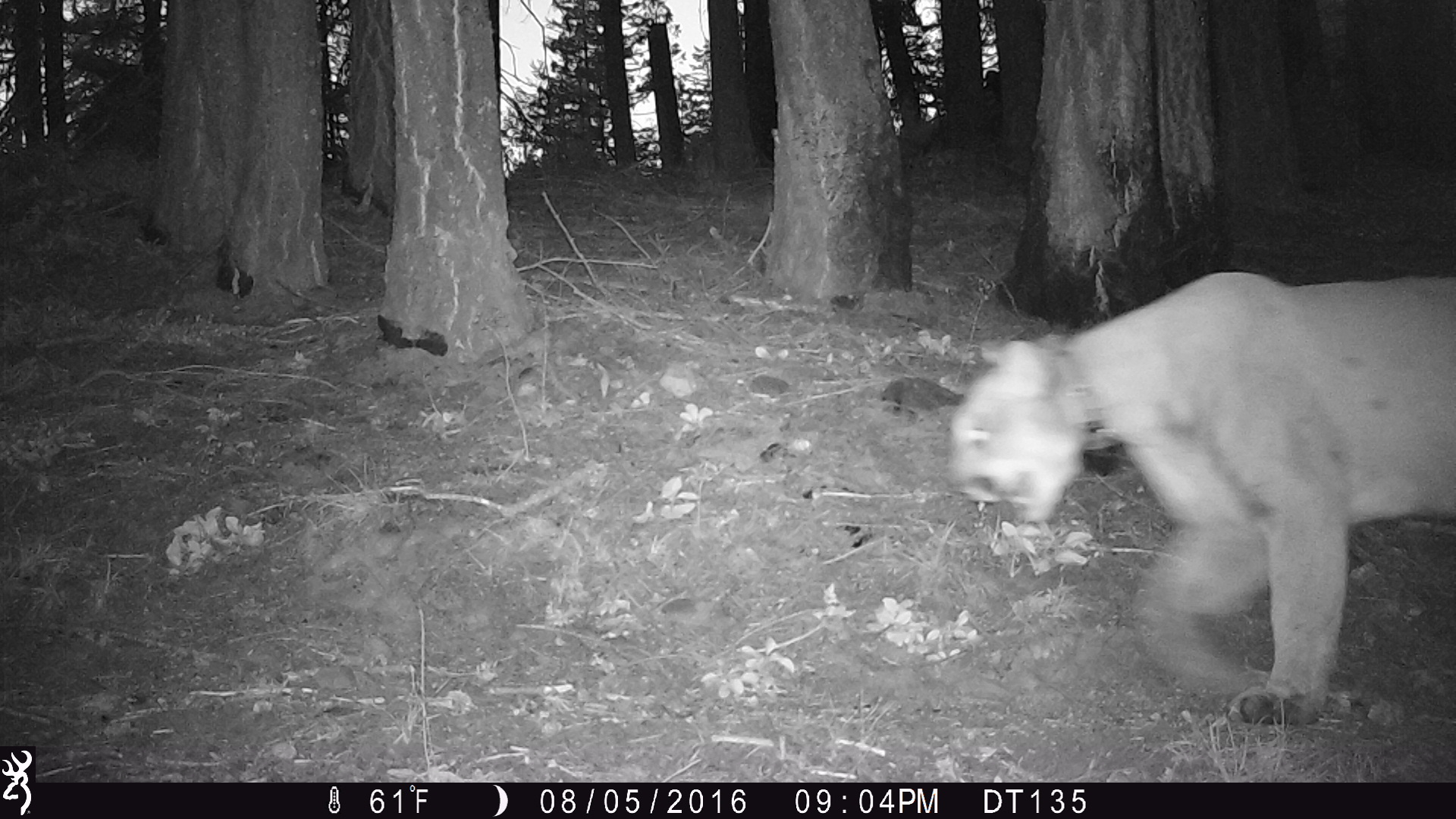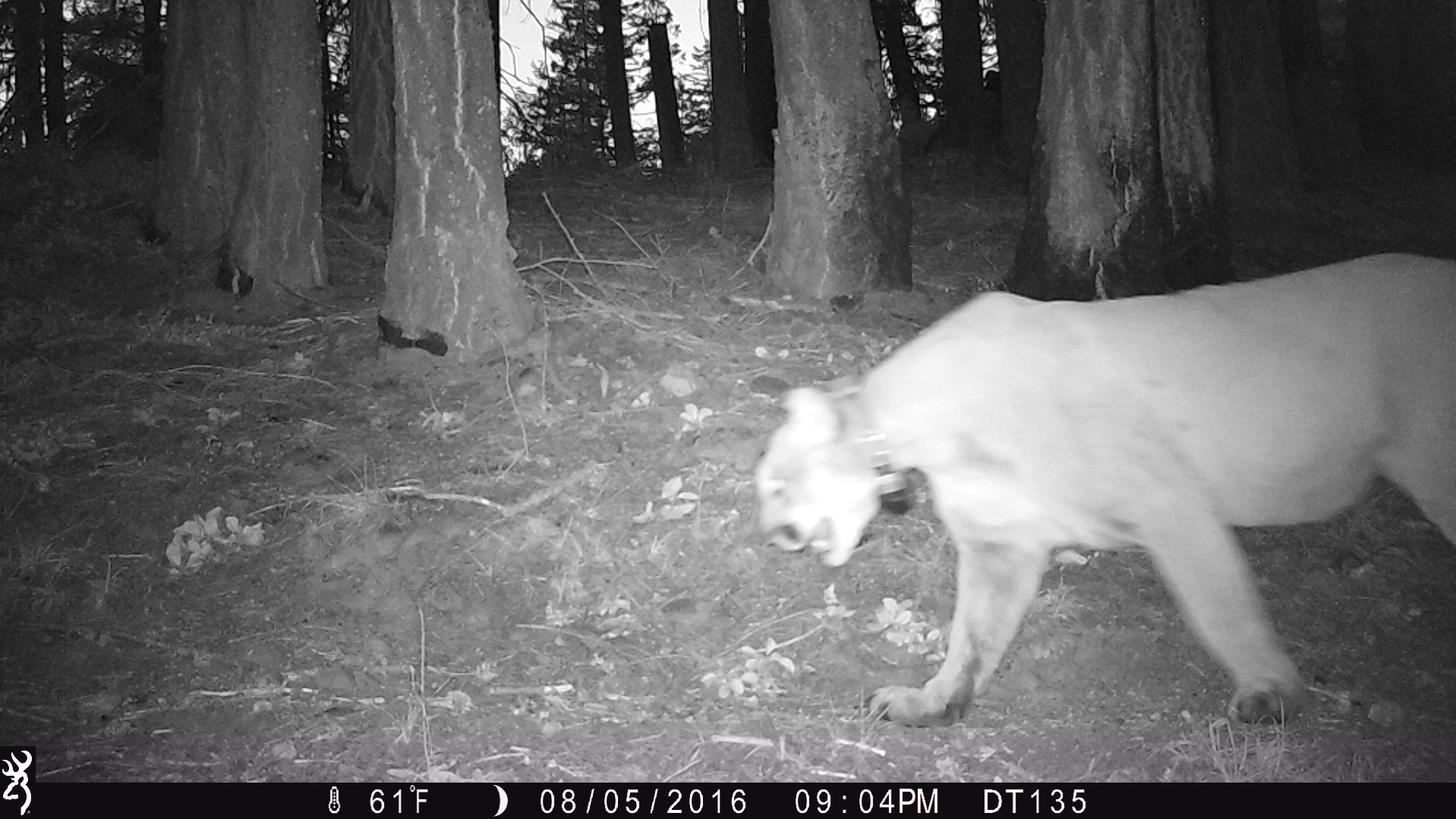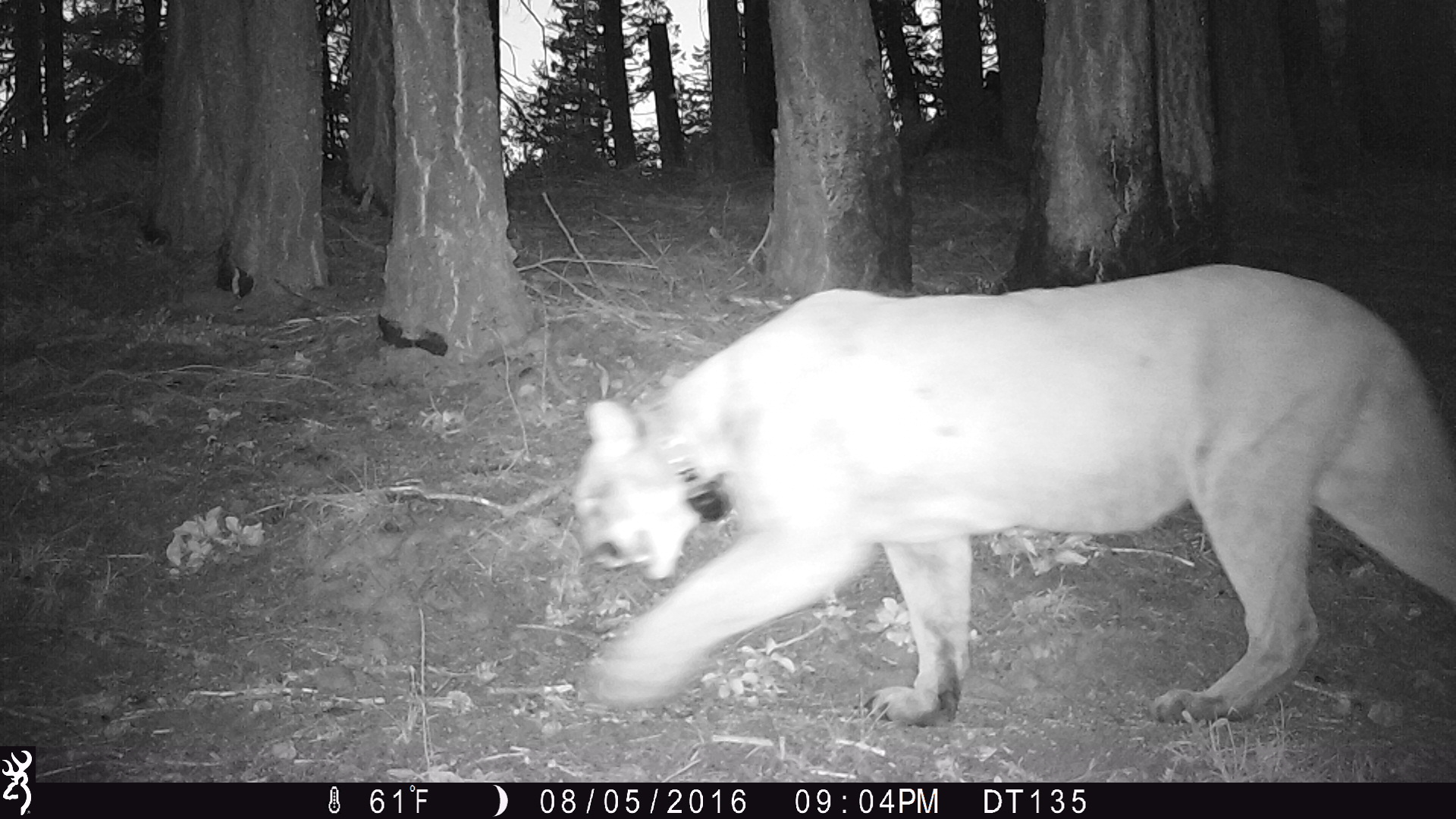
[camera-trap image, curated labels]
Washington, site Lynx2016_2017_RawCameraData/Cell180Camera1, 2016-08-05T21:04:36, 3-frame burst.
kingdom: Animalia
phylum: Chordata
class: Mammalia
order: Carnivora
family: Felidae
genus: Puma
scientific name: Puma concolor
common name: mountain lion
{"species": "Puma concolor (mountain lion)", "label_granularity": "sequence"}